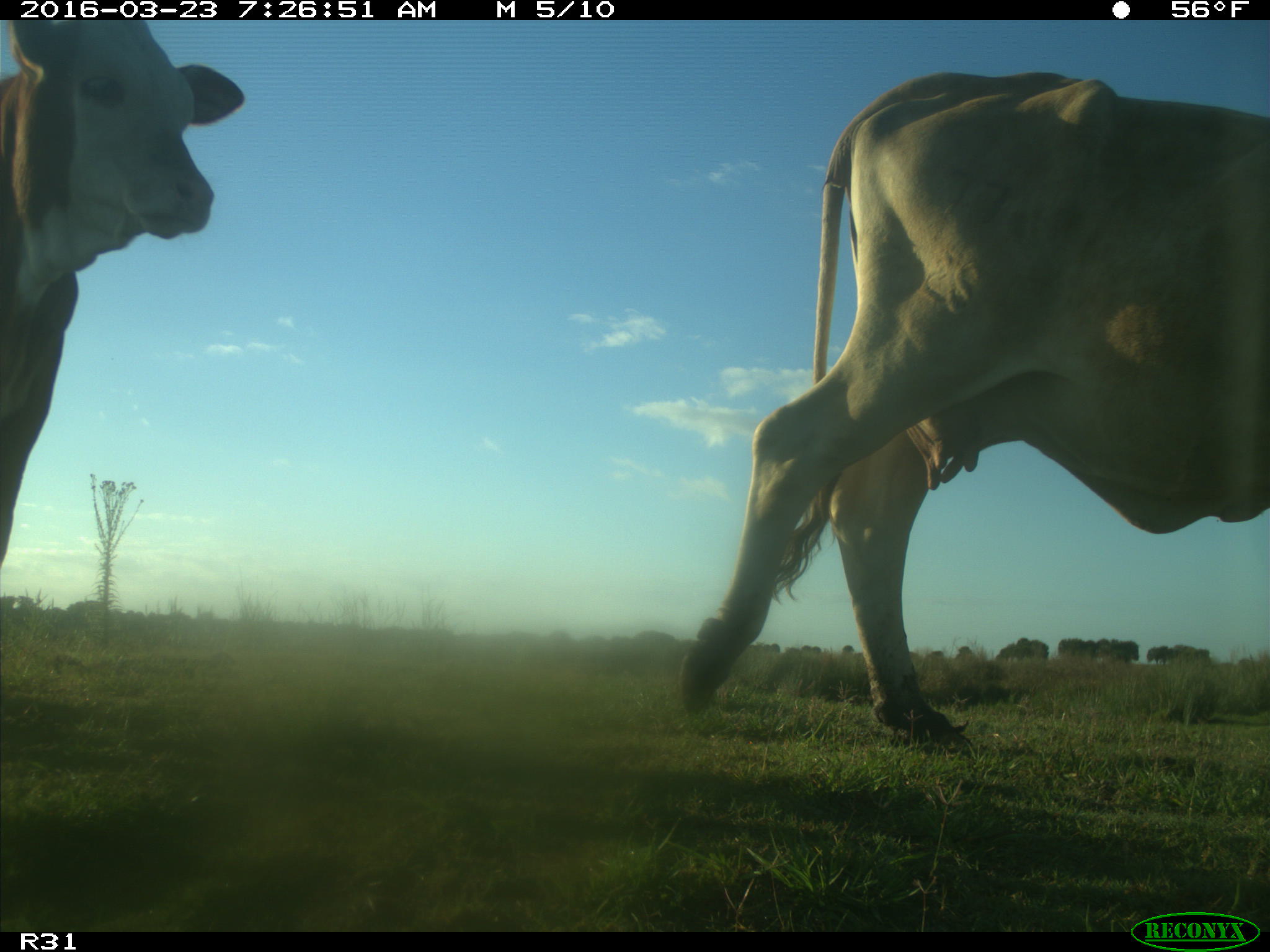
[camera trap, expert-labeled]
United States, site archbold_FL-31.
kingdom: Animalia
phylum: Chordata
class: Mammalia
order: Artiodactyla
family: Bovidae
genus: Bos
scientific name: Bos taurus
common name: domestic cow